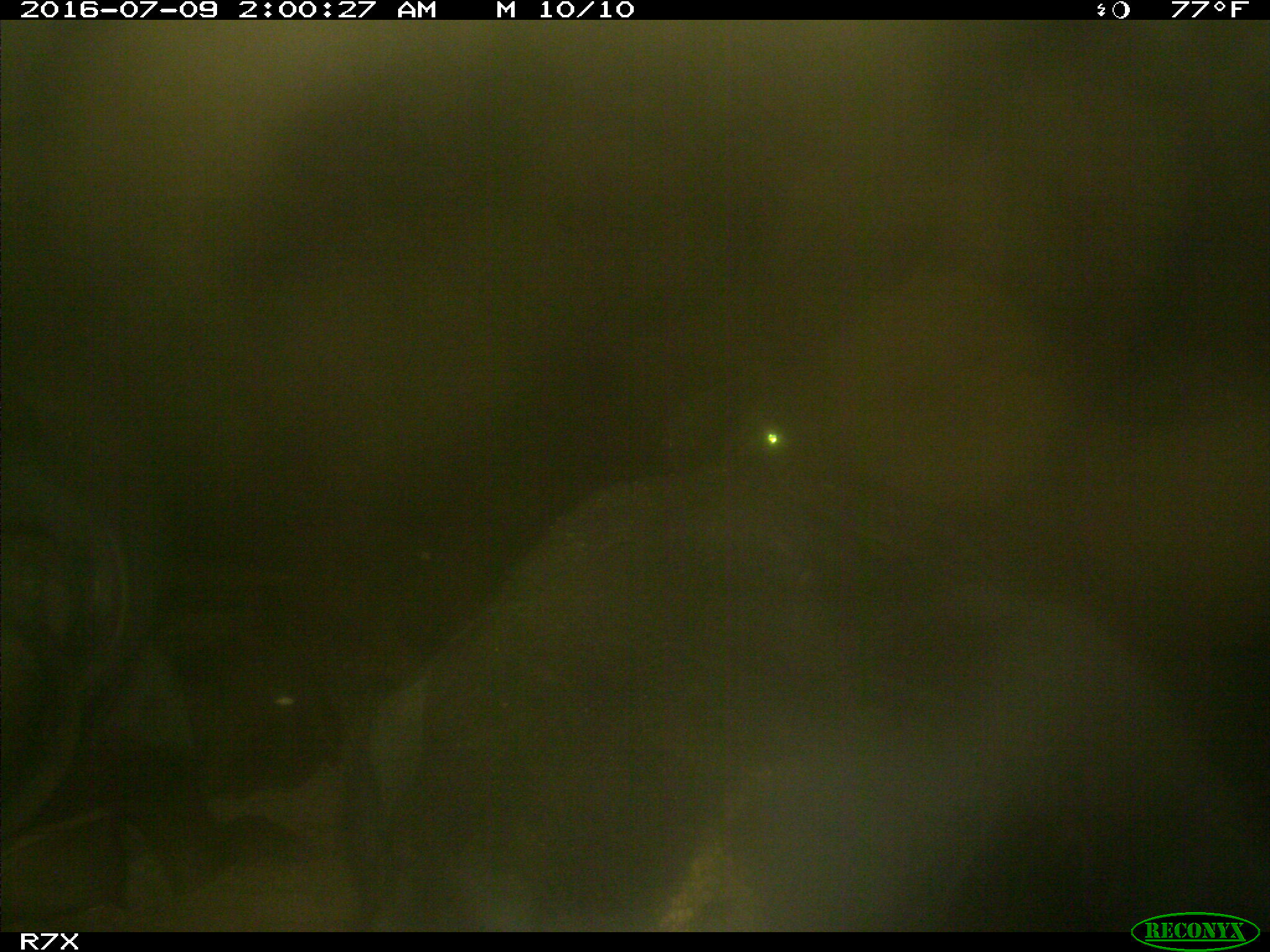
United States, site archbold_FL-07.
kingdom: Animalia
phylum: Chordata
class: Mammalia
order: Artiodactyla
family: Bovidae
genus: Bos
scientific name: Bos taurus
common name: domestic cow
Bos taurus (domestic cow).